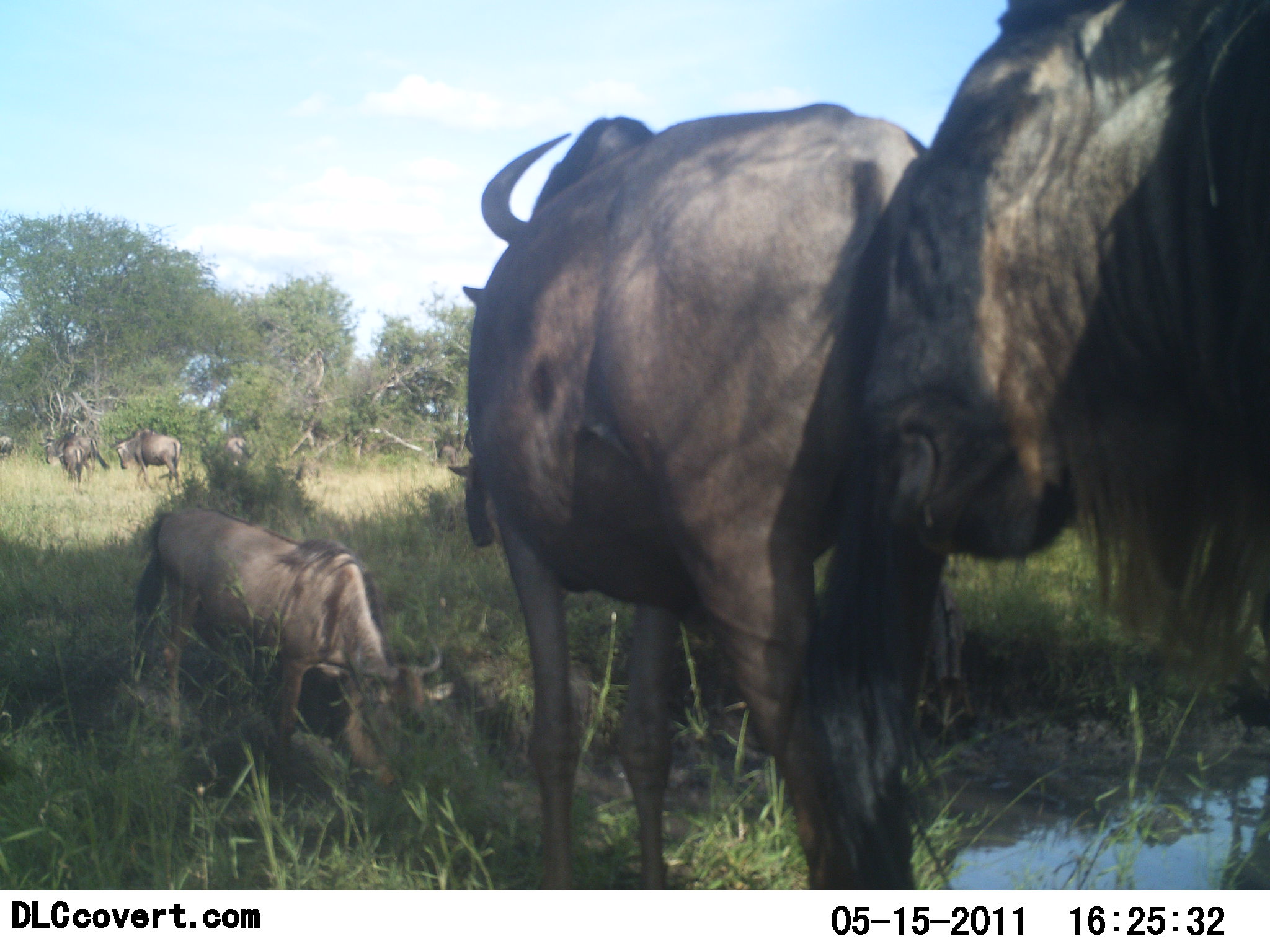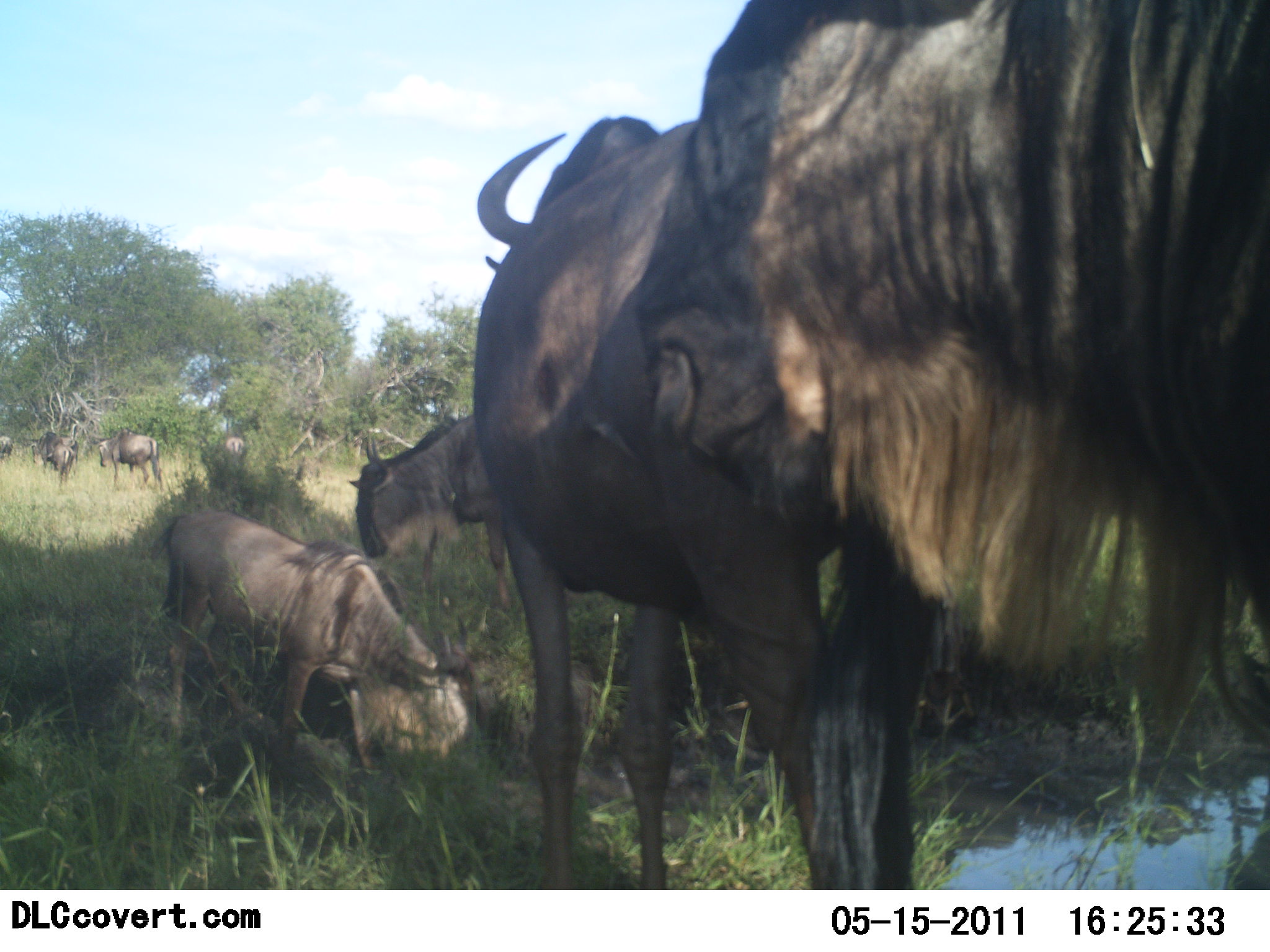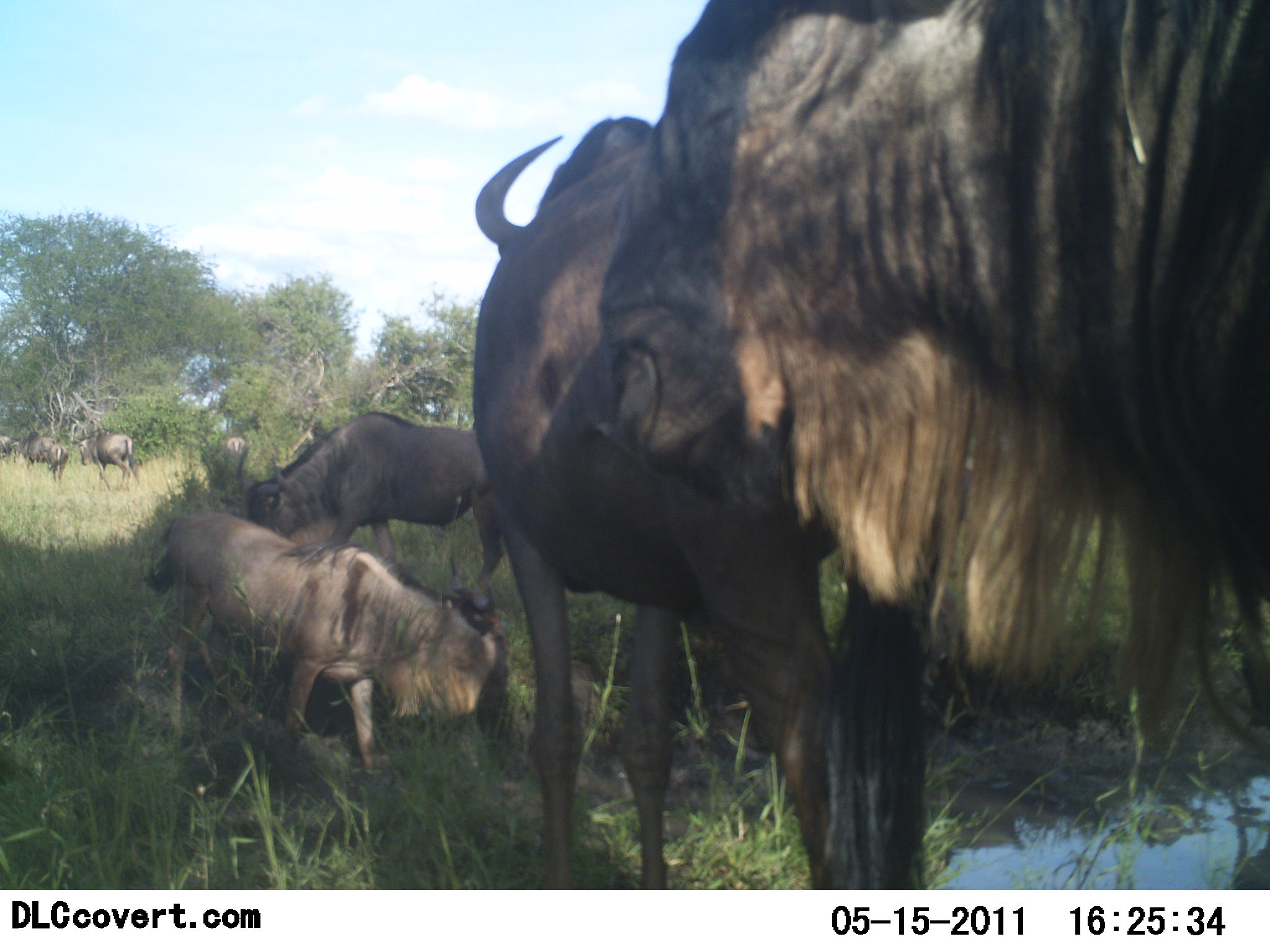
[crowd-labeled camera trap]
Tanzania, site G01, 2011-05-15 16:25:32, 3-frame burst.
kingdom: Animalia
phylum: Chordata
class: Mammalia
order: Artiodactyla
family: Bovidae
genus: Connochaetes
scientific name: Connochaetes taurinus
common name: blue wildebeest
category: wildebeest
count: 8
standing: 62%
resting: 23%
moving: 38%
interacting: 0%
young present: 23%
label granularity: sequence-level